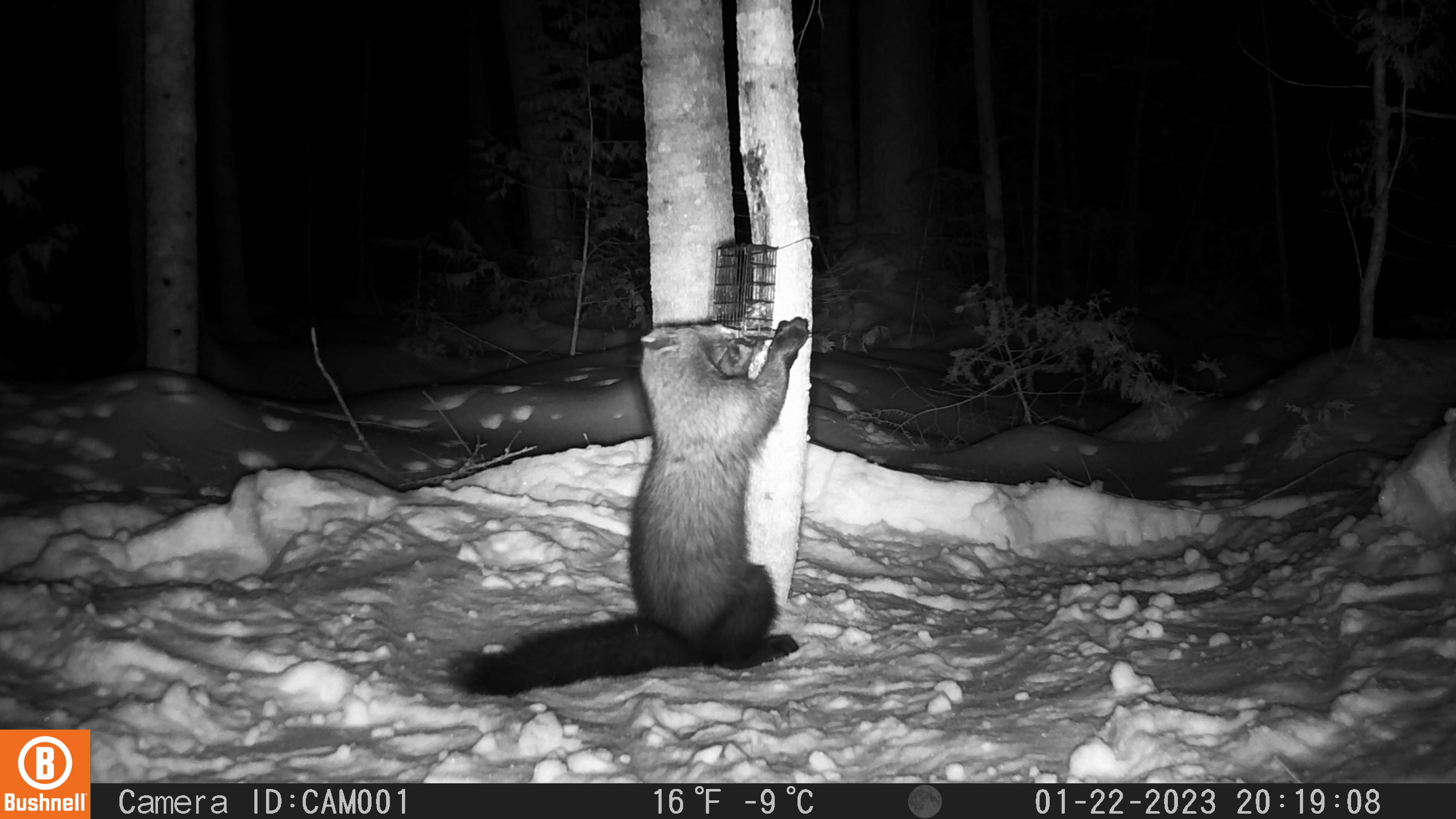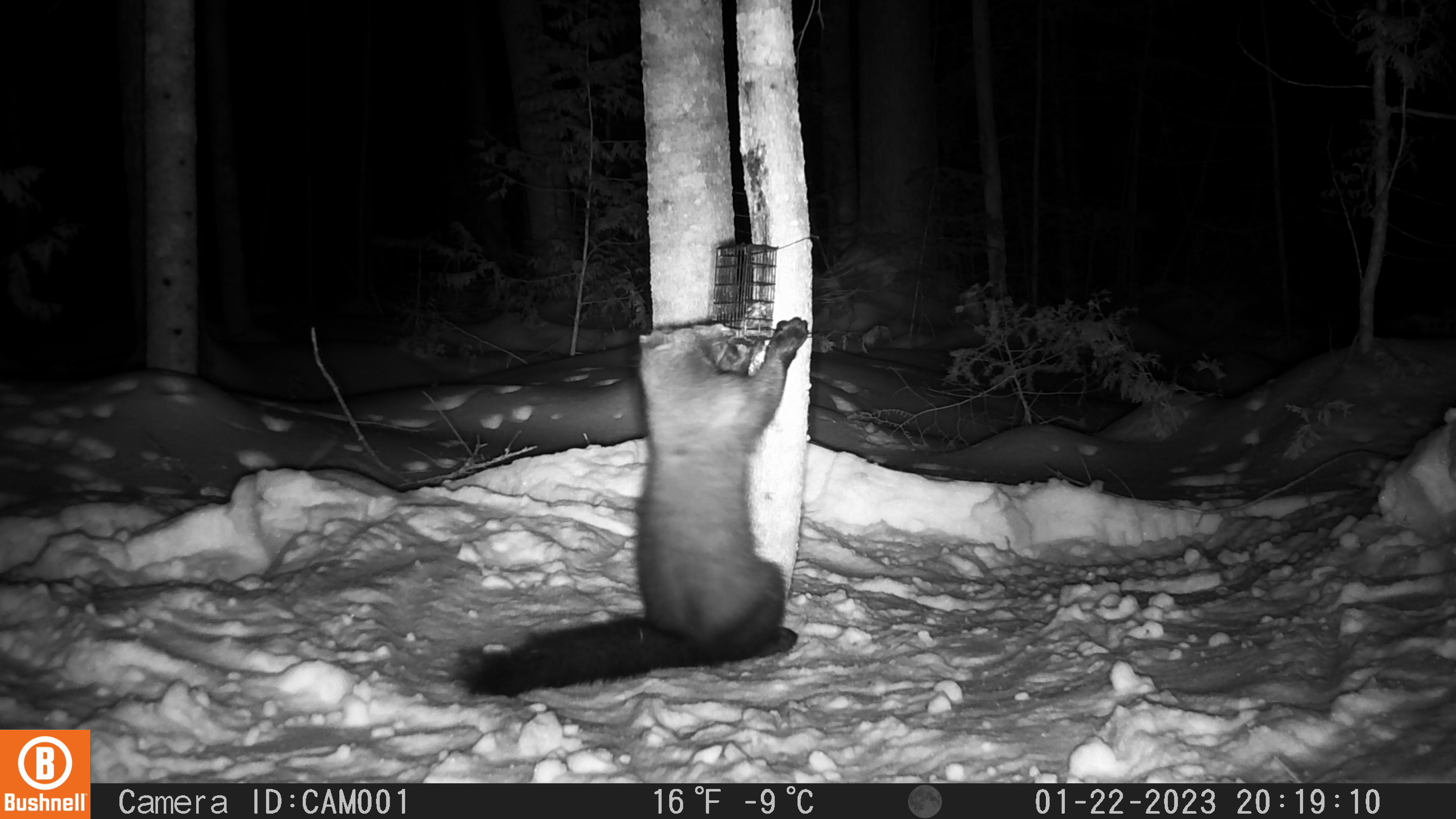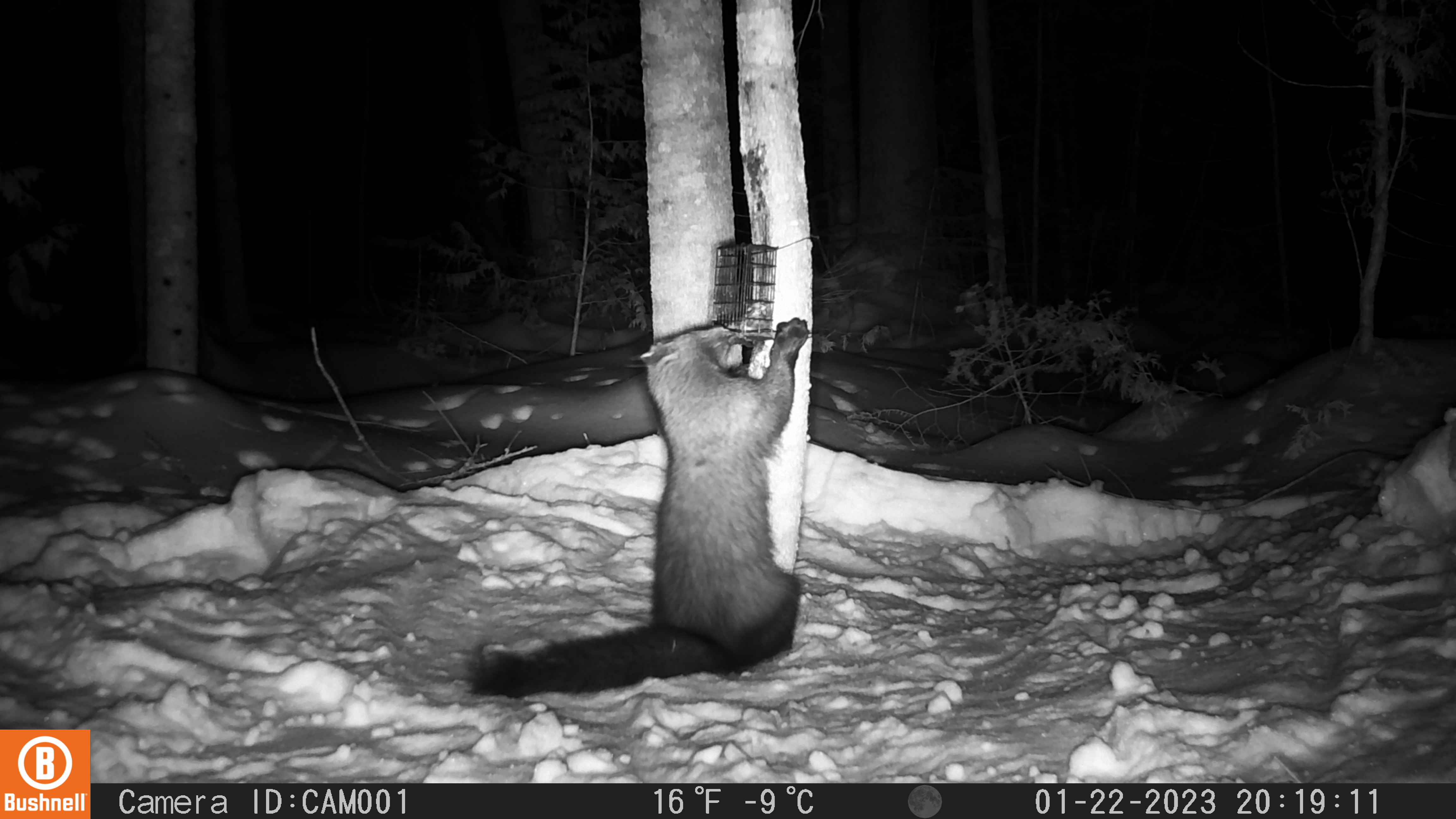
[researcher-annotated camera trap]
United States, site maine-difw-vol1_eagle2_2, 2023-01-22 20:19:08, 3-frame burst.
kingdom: Animalia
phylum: Chordata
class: Mammalia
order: Carnivora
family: Mustelidae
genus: Pekania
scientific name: Pekania pennanti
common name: fisher